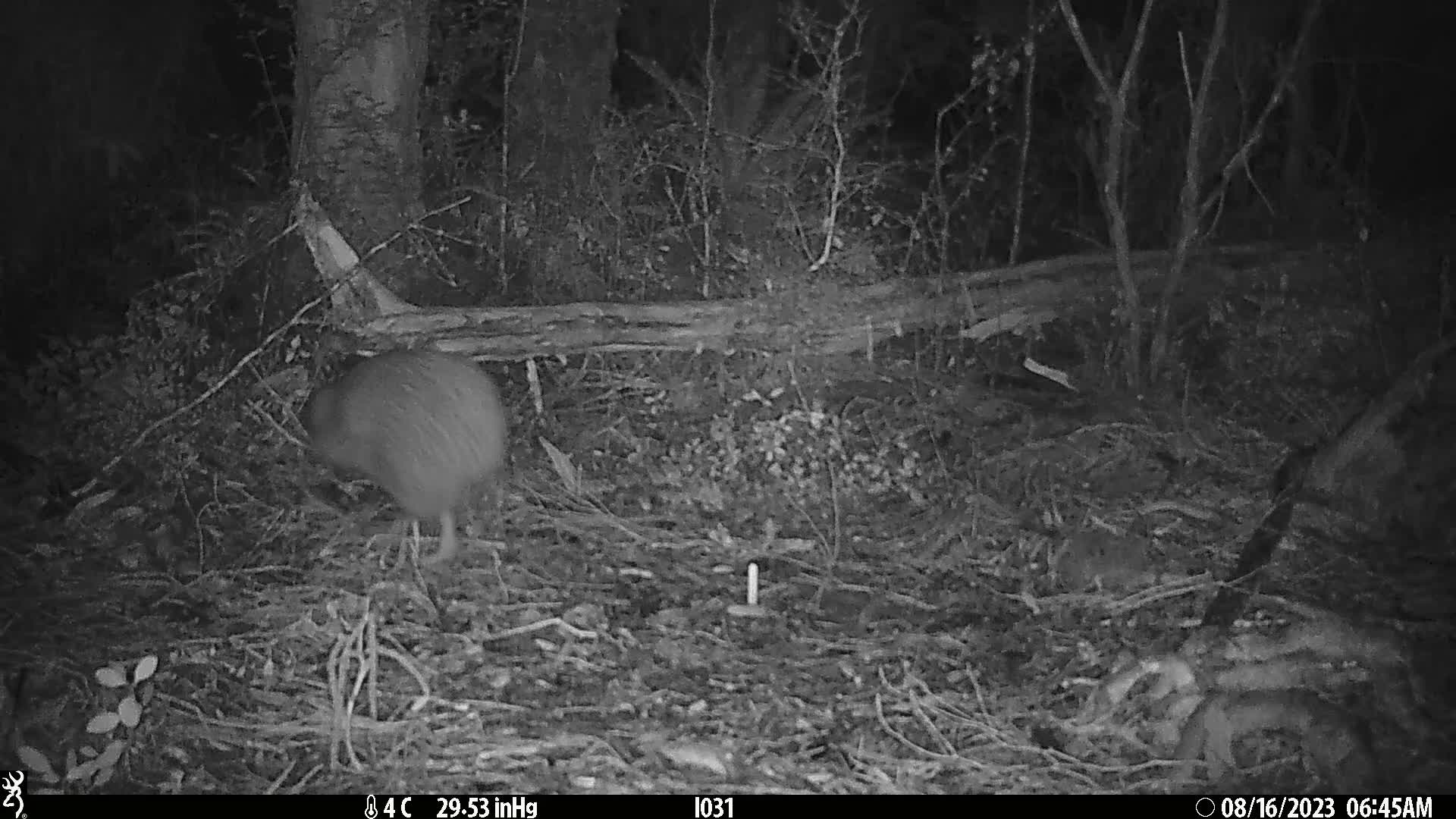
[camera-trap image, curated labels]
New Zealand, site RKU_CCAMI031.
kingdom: Animalia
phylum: Chordata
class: Aves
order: Apterygiformes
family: Apterygidae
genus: Apteryx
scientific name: Apteryx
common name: kiwi